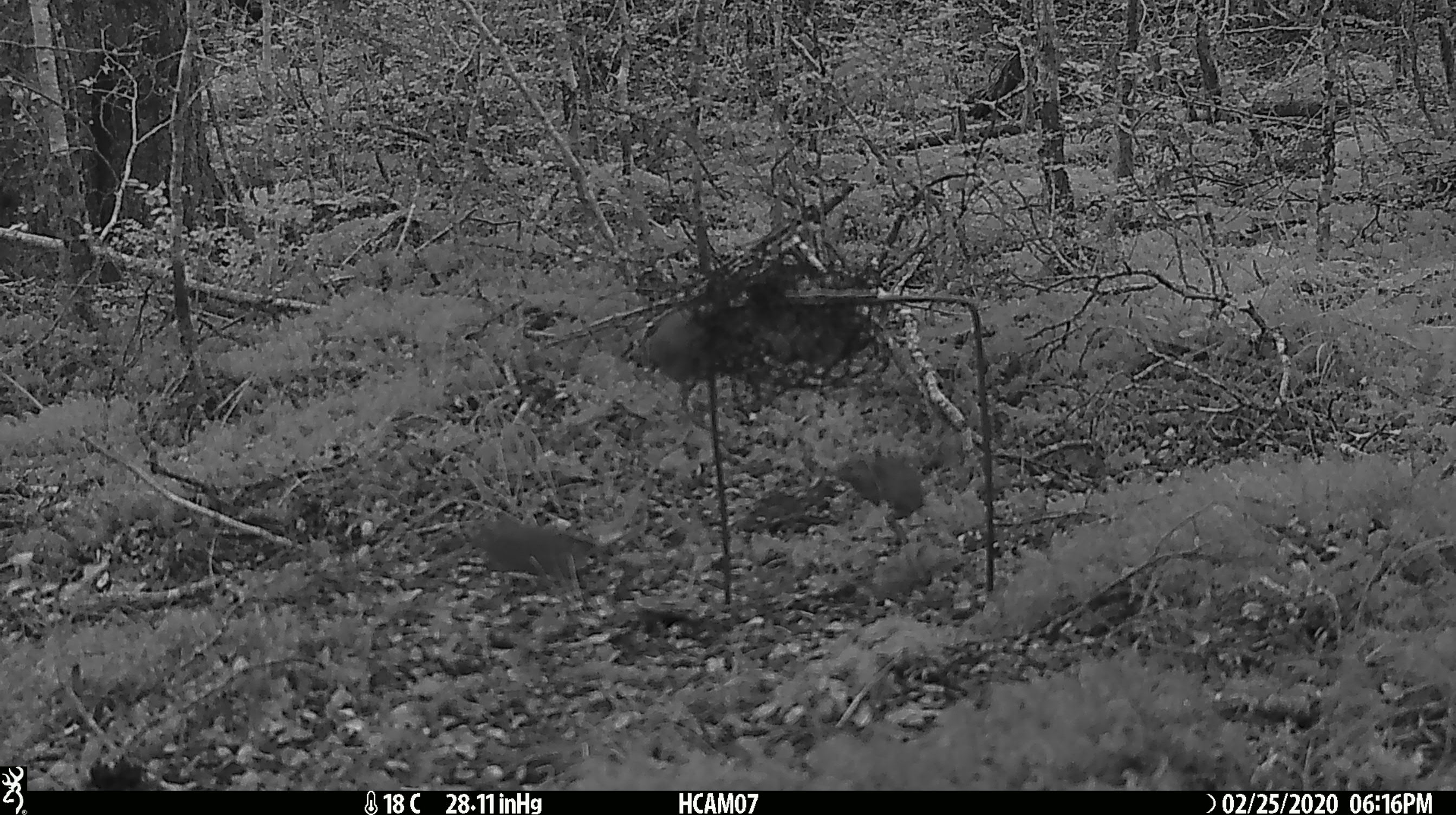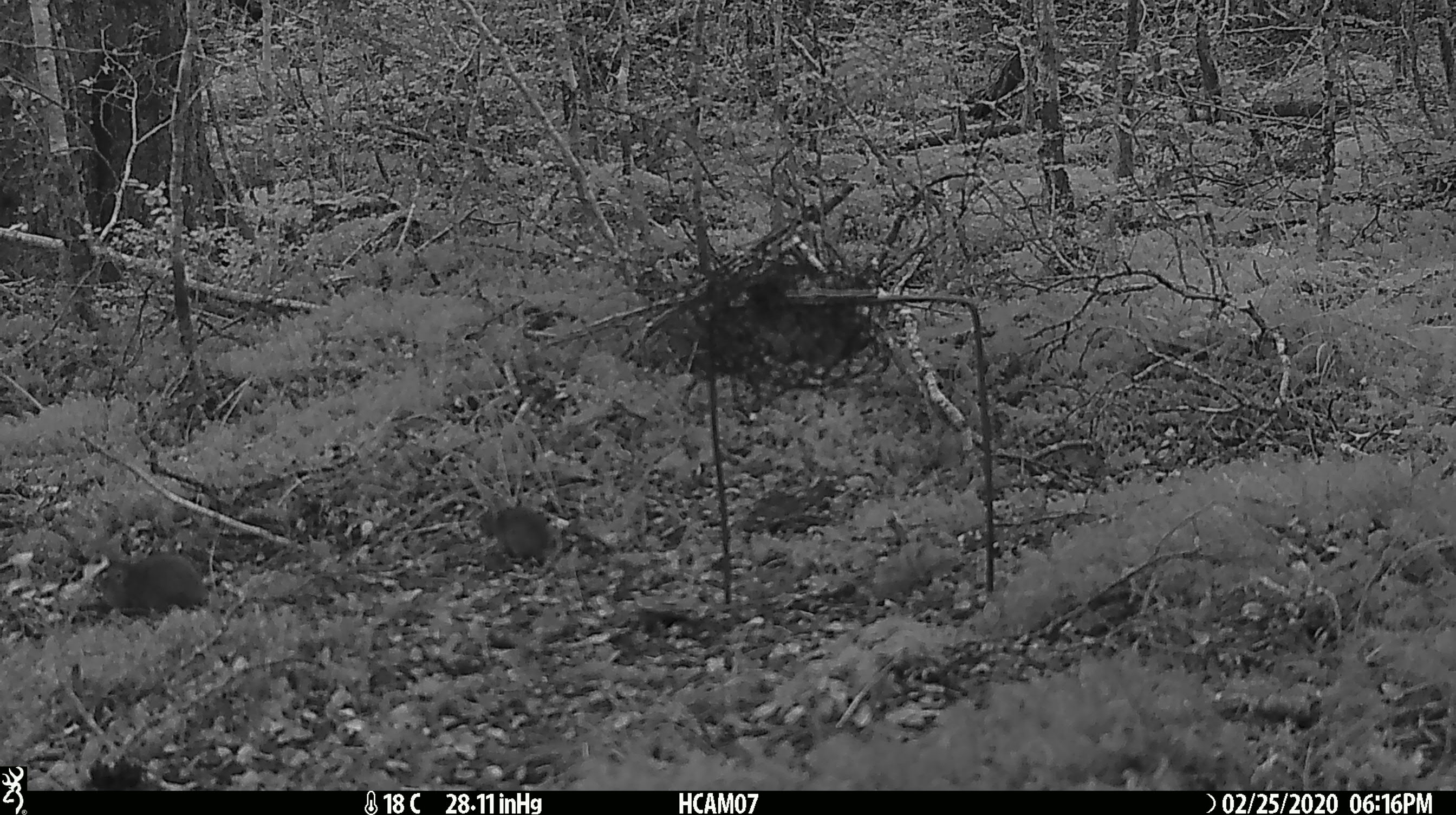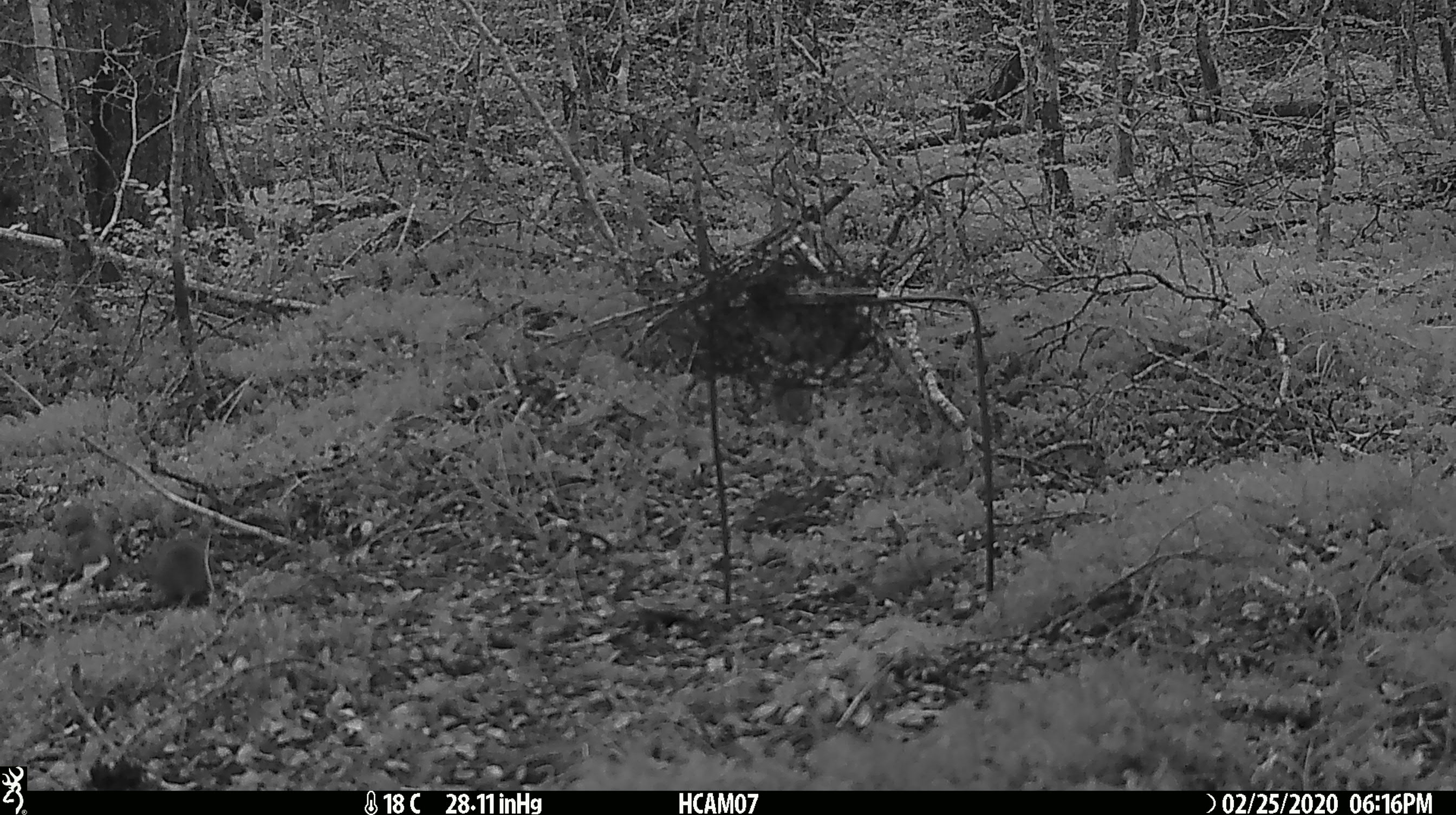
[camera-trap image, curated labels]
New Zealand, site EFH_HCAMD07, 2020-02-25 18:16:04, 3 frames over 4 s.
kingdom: Animalia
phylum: Chordata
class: Mammalia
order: Rodentia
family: Muridae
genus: Mus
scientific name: Mus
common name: mouse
Mouse (Mus).